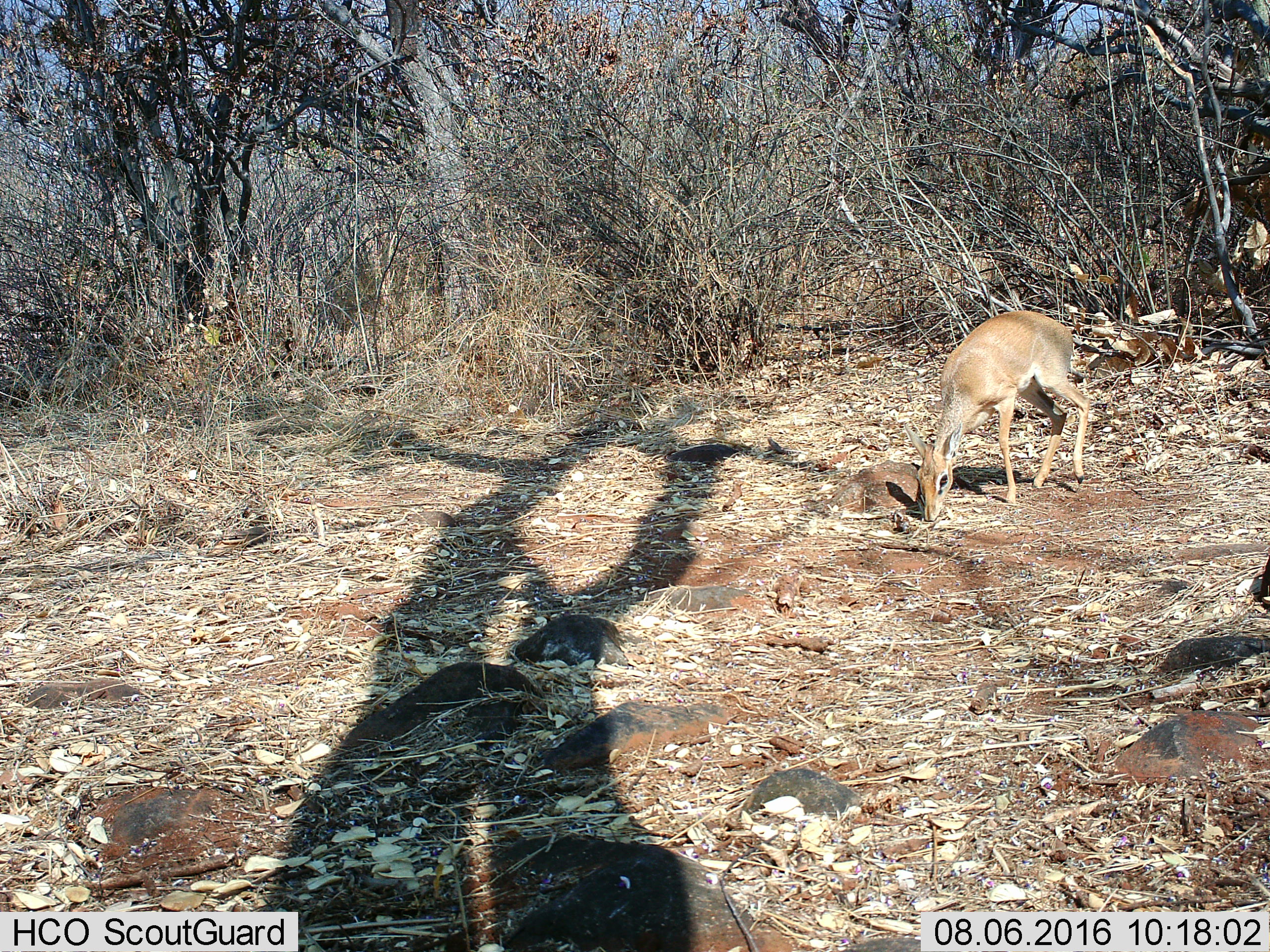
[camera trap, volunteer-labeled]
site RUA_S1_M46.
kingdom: Animalia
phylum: Chordata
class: Mammalia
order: Artiodactyla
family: Bovidae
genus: Madoqua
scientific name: Madoqua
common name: dik-dik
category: dikdik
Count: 1.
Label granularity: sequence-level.